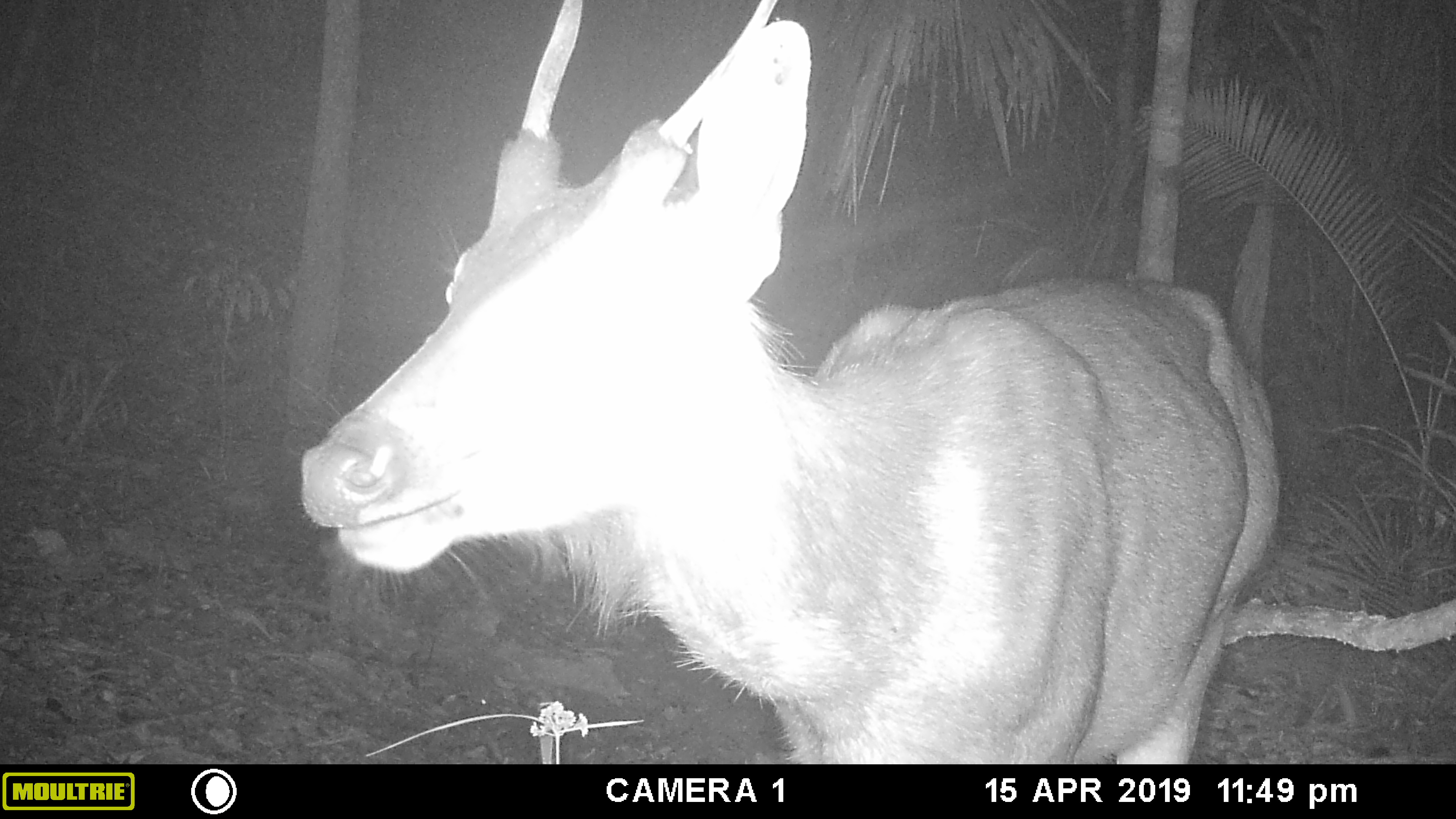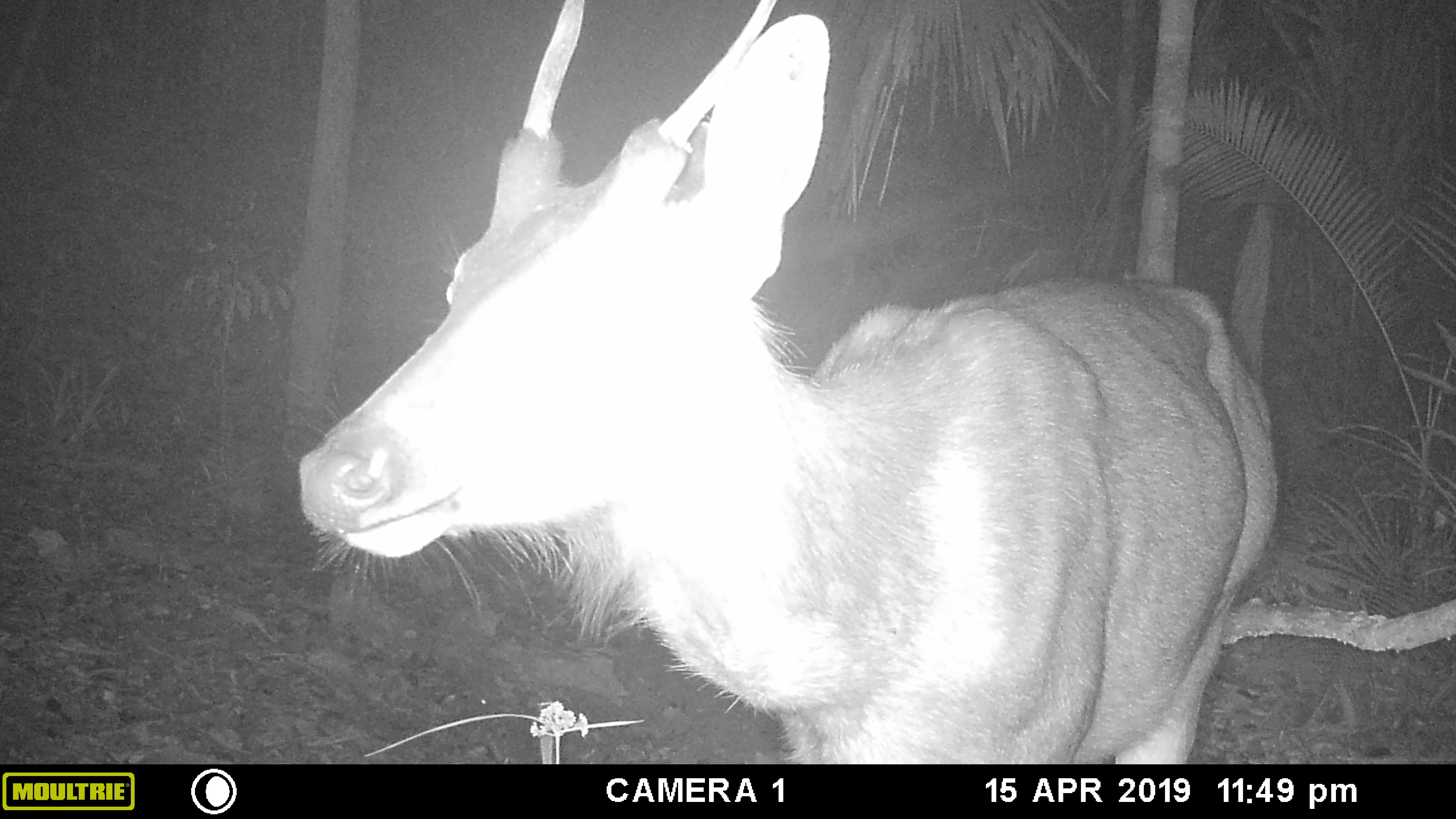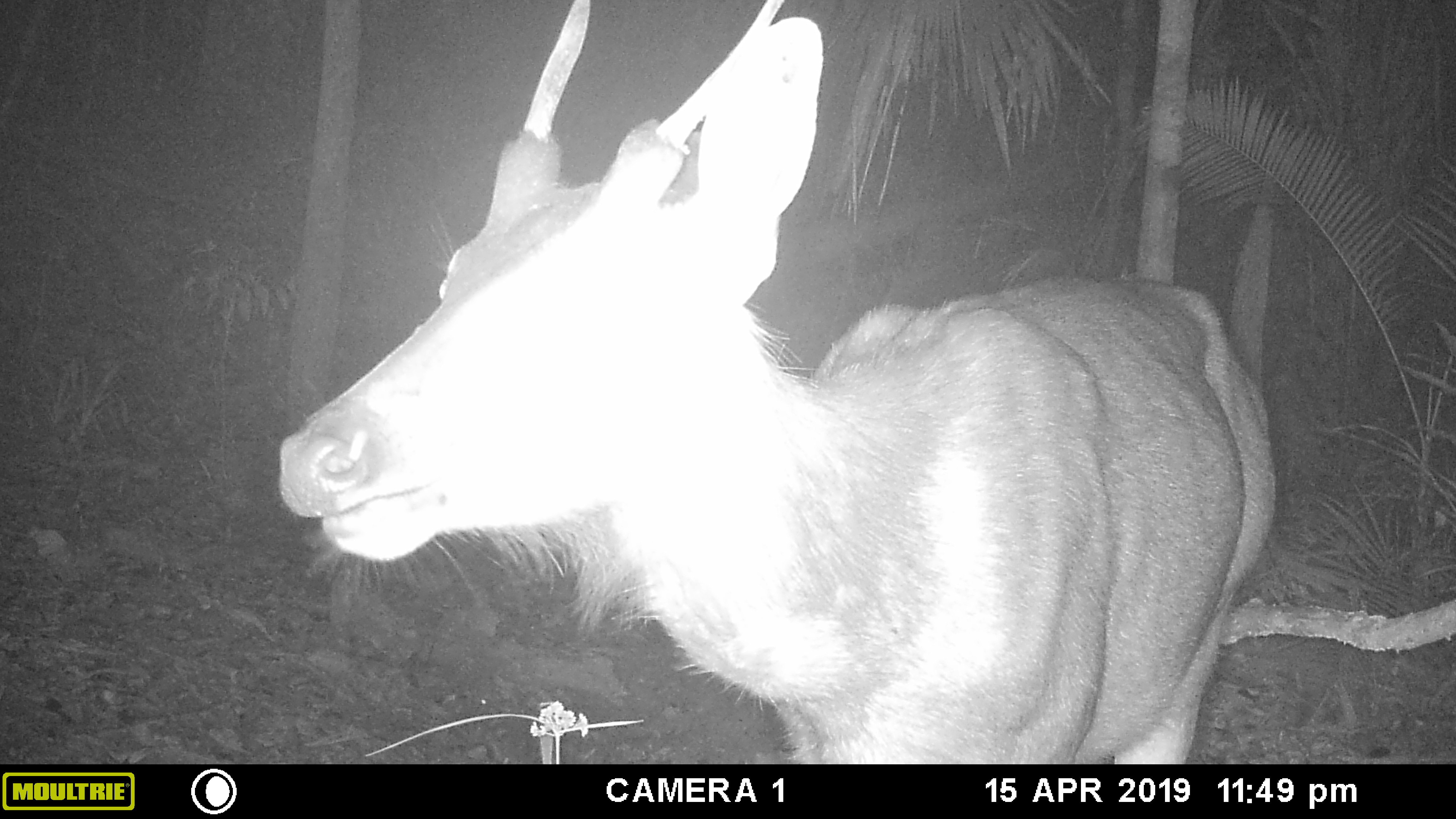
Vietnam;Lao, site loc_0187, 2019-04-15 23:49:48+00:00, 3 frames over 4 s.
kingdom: Animalia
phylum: Chordata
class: Mammalia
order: Artiodactyla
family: Cervidae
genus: Rusa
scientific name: Rusa unicolor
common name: sambar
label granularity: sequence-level